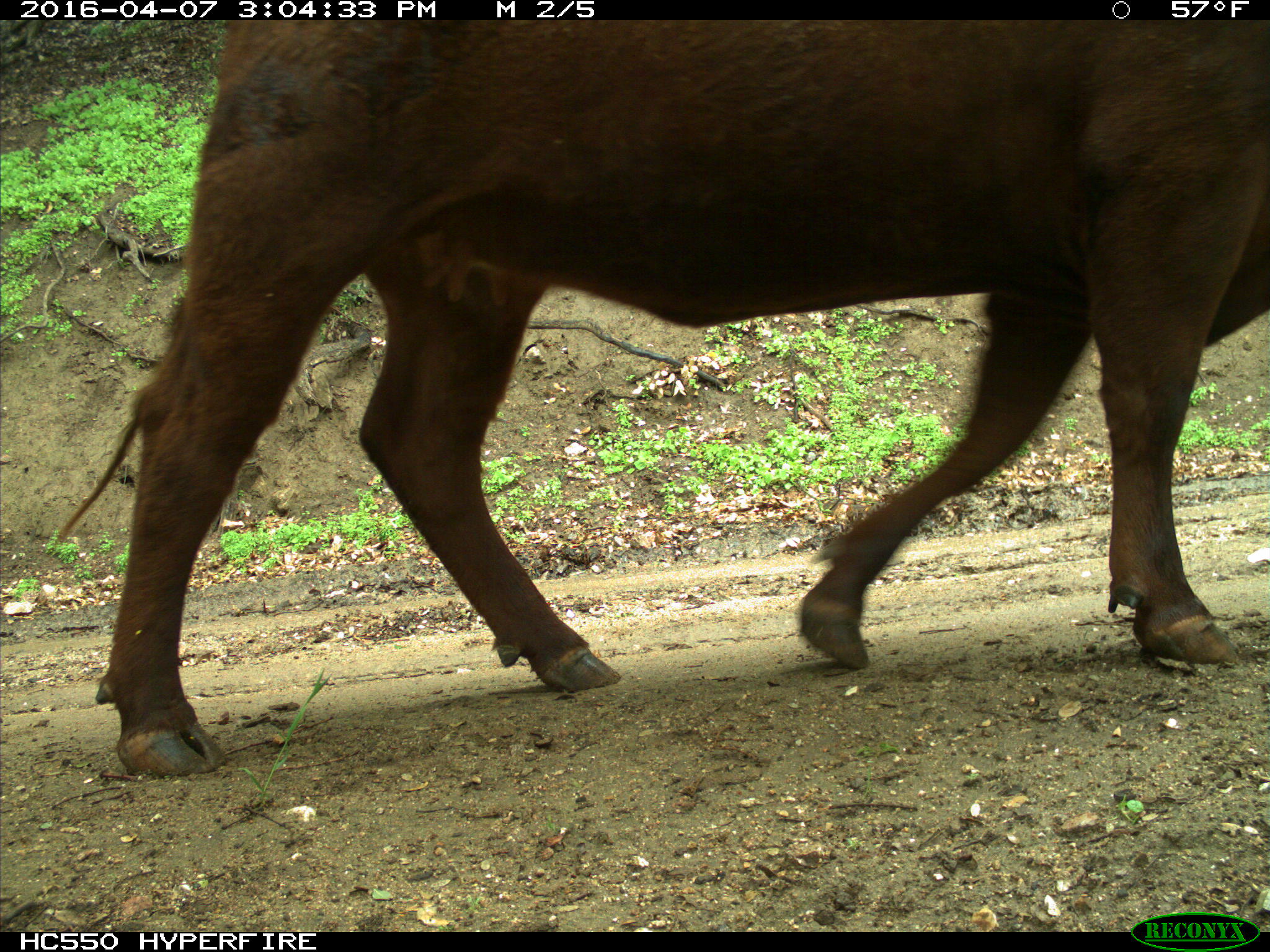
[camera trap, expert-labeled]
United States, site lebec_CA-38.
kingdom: Animalia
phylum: Chordata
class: Mammalia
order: Artiodactyla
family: Bovidae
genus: Bos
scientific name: Bos taurus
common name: domestic cow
Bos taurus (domestic cow).